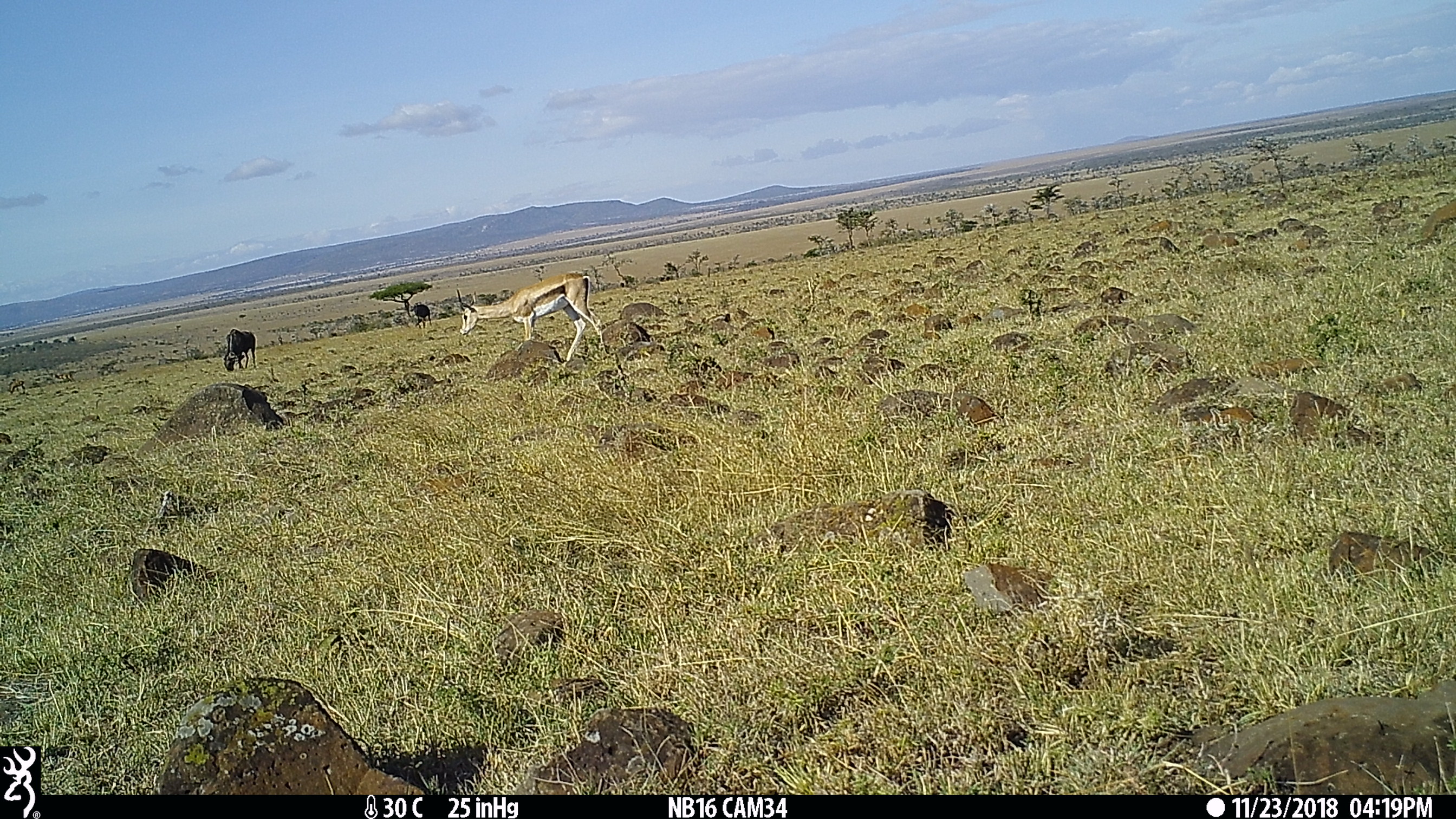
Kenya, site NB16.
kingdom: Animalia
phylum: Chordata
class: Mammalia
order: Artiodactyla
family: Bovidae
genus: Nanger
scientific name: Nanger granti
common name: grant's gazelle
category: gazelle grants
Gazelle grants (grant's gazelle) (Nanger granti).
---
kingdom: Animalia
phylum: Chordata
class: Mammalia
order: Artiodactyla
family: Bovidae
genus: Connochaetes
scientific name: Connochaetes taurinus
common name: blue wildebeest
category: wildebeest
Wildebeest (blue wildebeest) (Connochaetes taurinus).